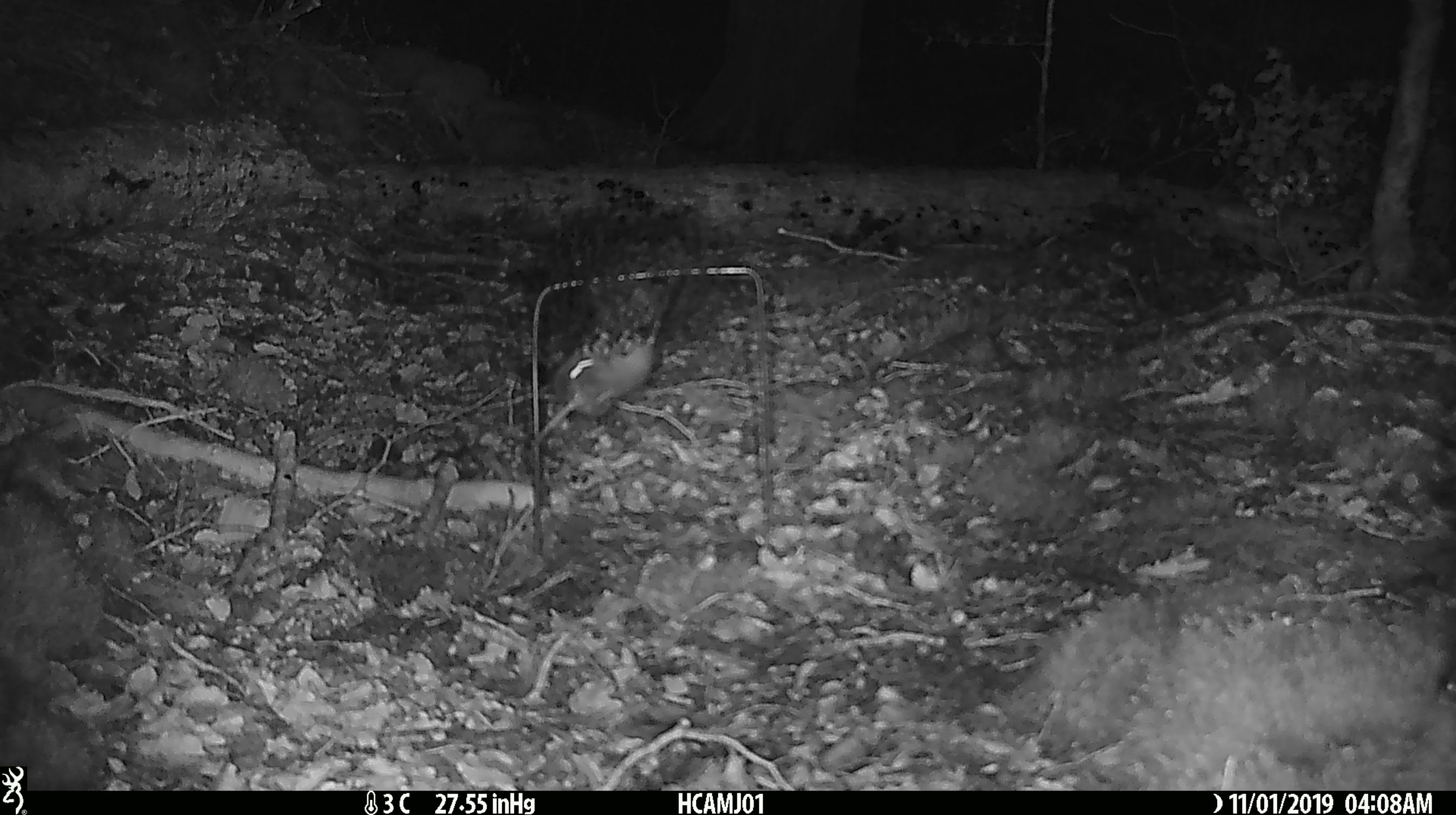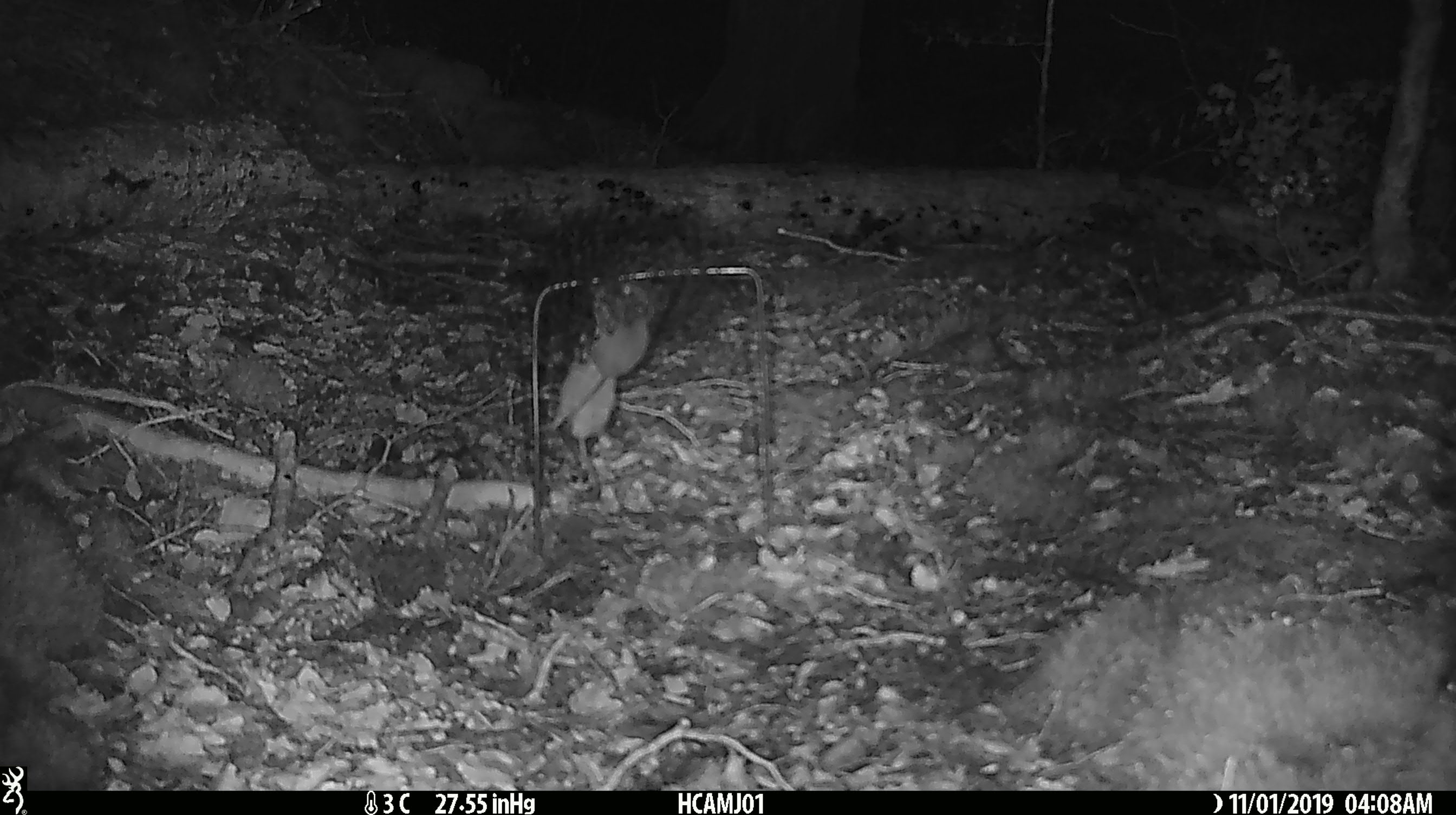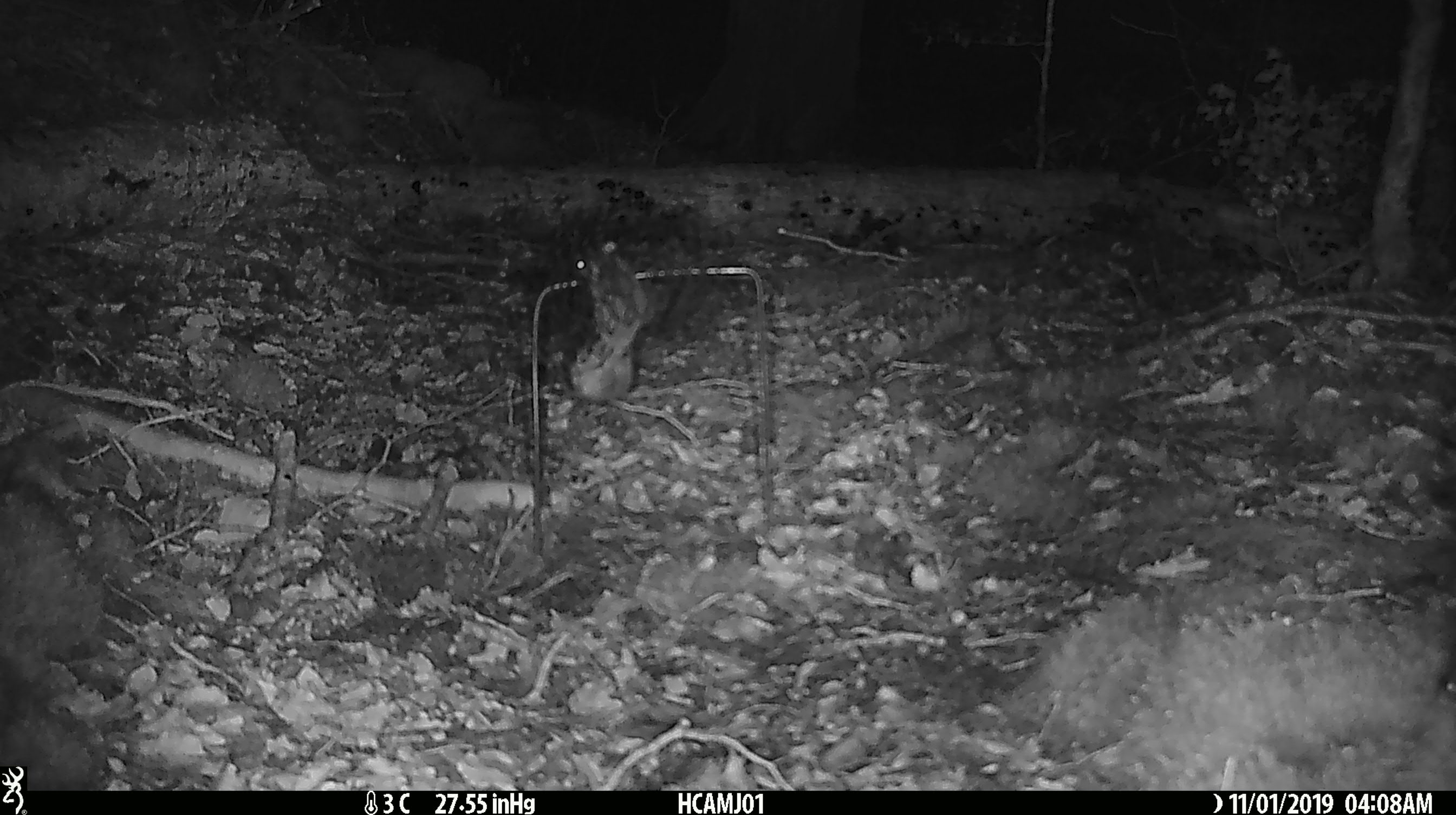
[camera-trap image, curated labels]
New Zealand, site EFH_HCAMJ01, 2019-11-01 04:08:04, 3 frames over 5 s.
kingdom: Animalia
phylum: Chordata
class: Mammalia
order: Rodentia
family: Muridae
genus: Mus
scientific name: Mus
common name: mouse